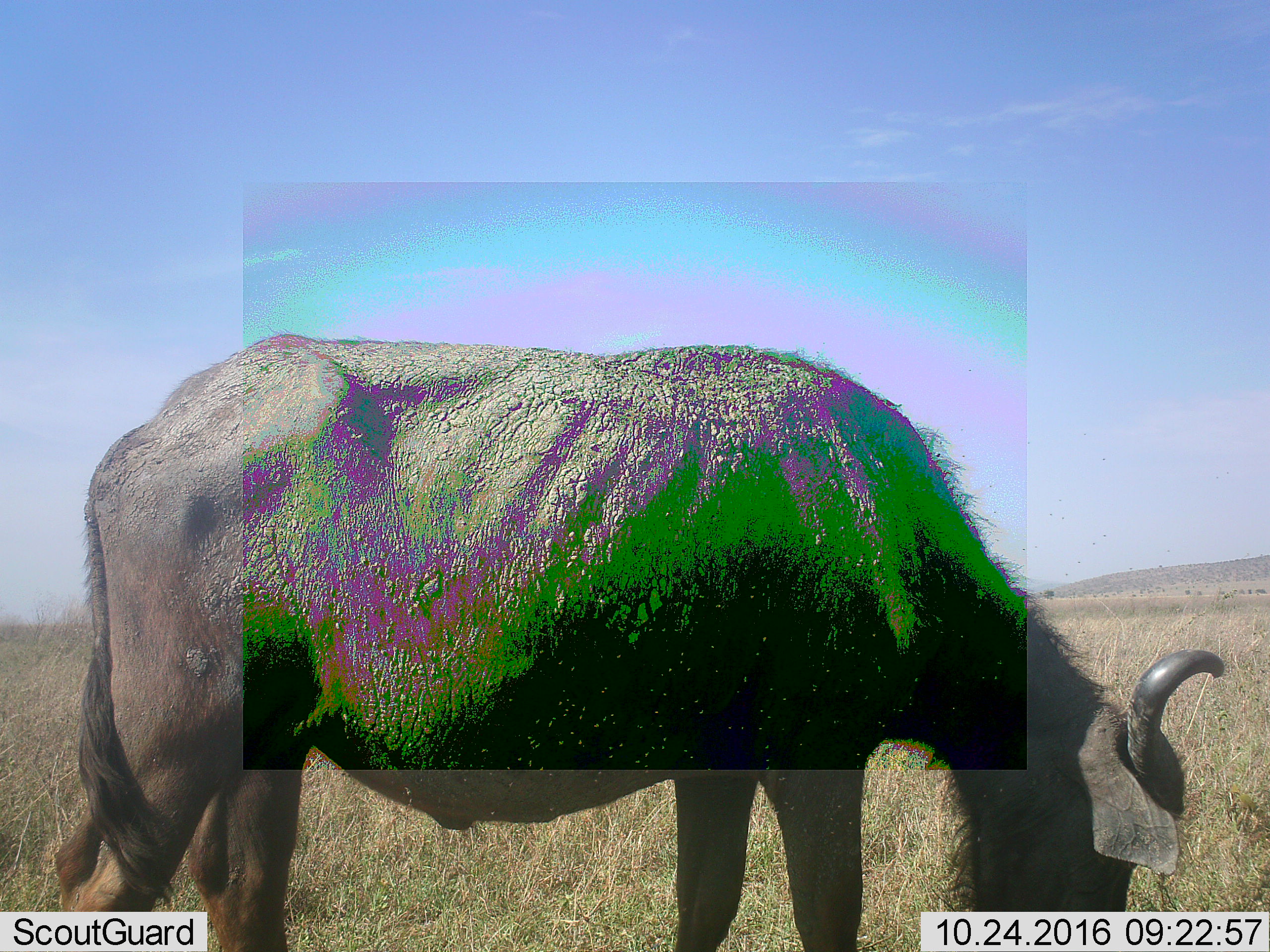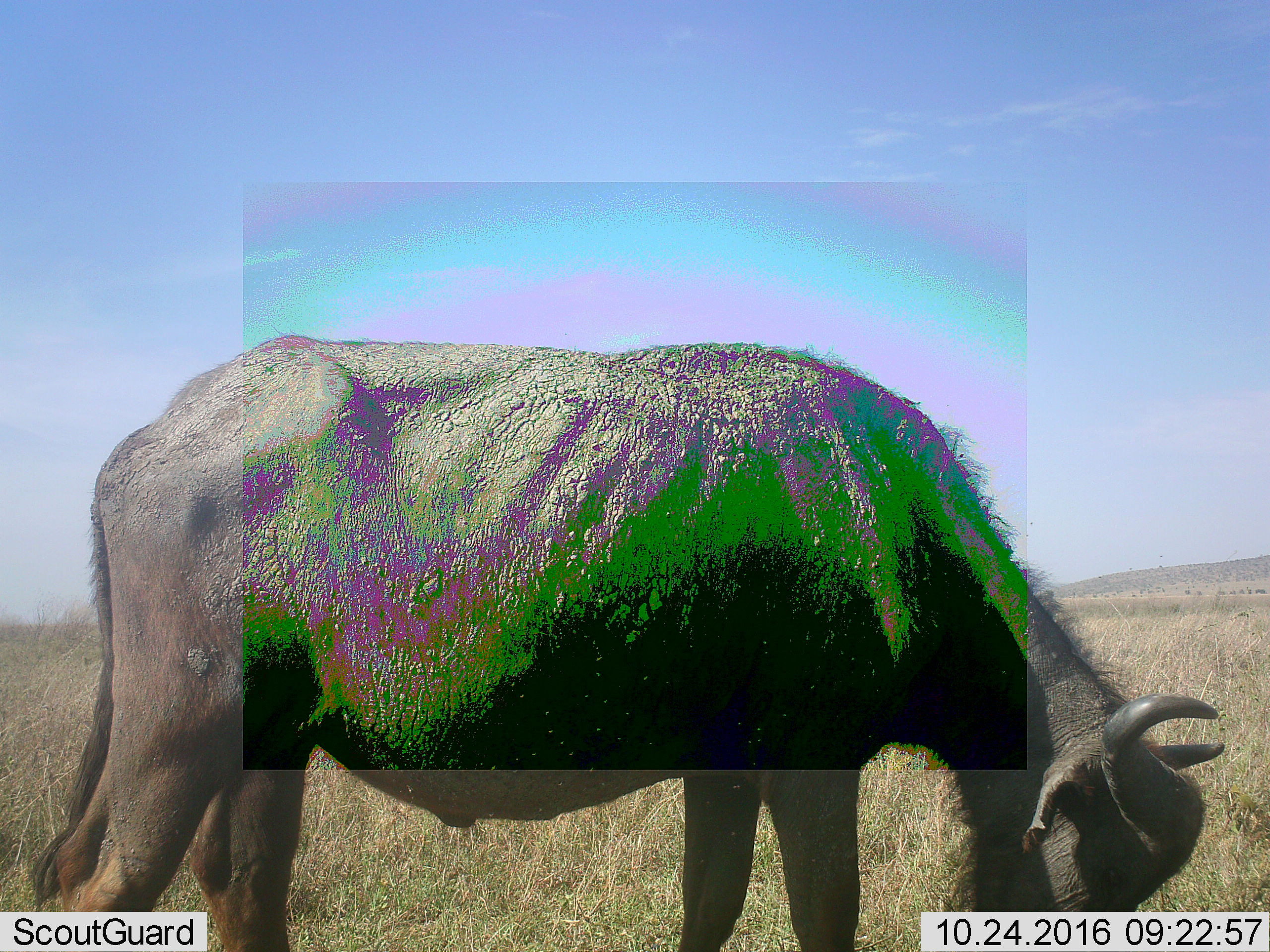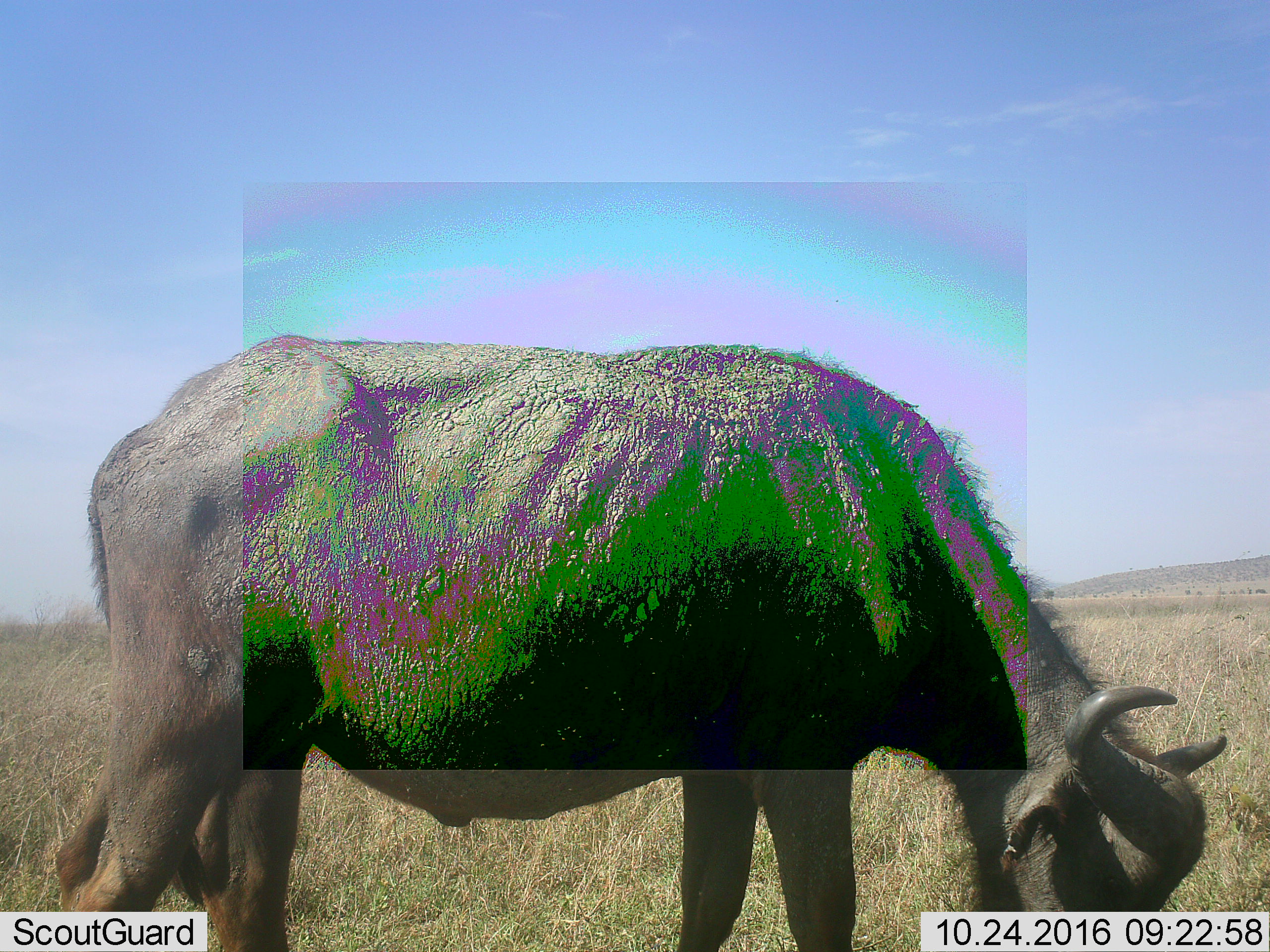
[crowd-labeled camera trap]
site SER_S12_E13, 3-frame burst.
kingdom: Animalia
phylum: Chordata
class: Mammalia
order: Artiodactyla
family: Bovidae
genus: Syncerus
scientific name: Syncerus caffer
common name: african buffalo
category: buffalo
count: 1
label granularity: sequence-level